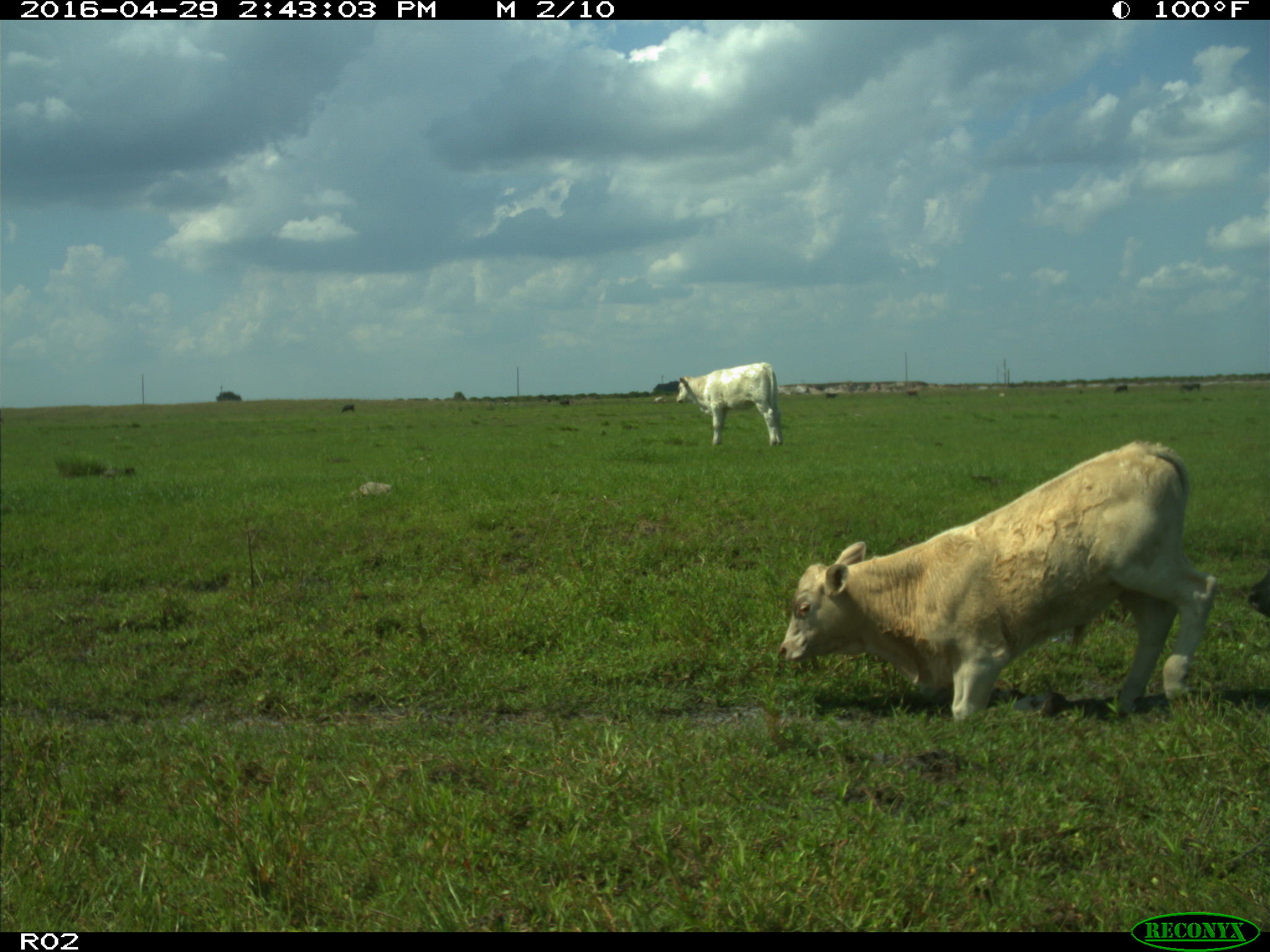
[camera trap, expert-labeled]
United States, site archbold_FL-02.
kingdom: Animalia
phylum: Chordata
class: Mammalia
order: Artiodactyla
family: Bovidae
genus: Bos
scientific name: Bos taurus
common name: domestic cow